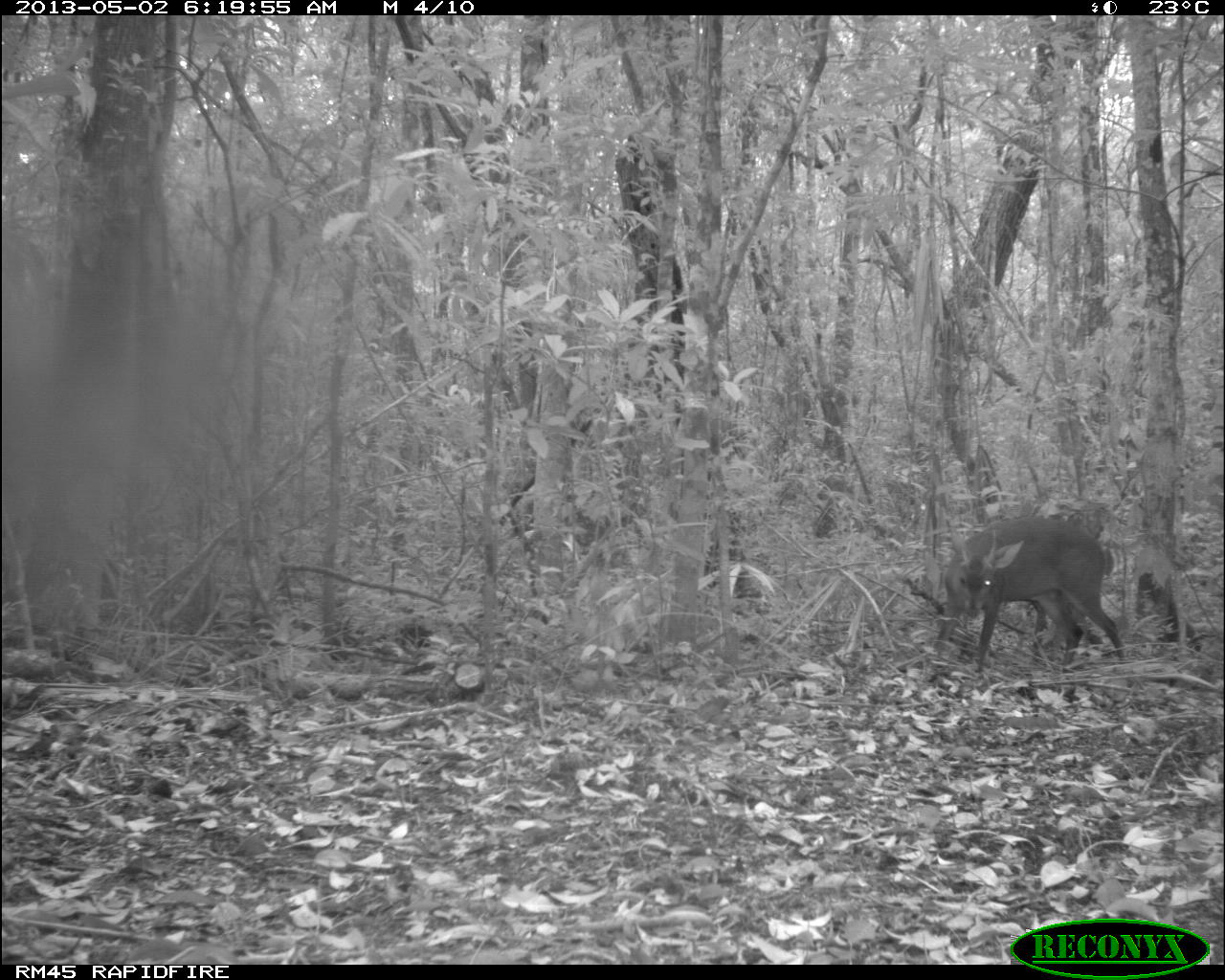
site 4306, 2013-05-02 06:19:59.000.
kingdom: Animalia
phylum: Chordata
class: Mammalia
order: Artiodactyla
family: Cervidae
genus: Mazama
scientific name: Mazama temama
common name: central american red brocket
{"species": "Mazama temama (central american red brocket)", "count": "1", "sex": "male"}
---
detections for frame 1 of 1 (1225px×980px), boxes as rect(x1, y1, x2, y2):
mazama temama: rect(929, 516, 1126, 672)